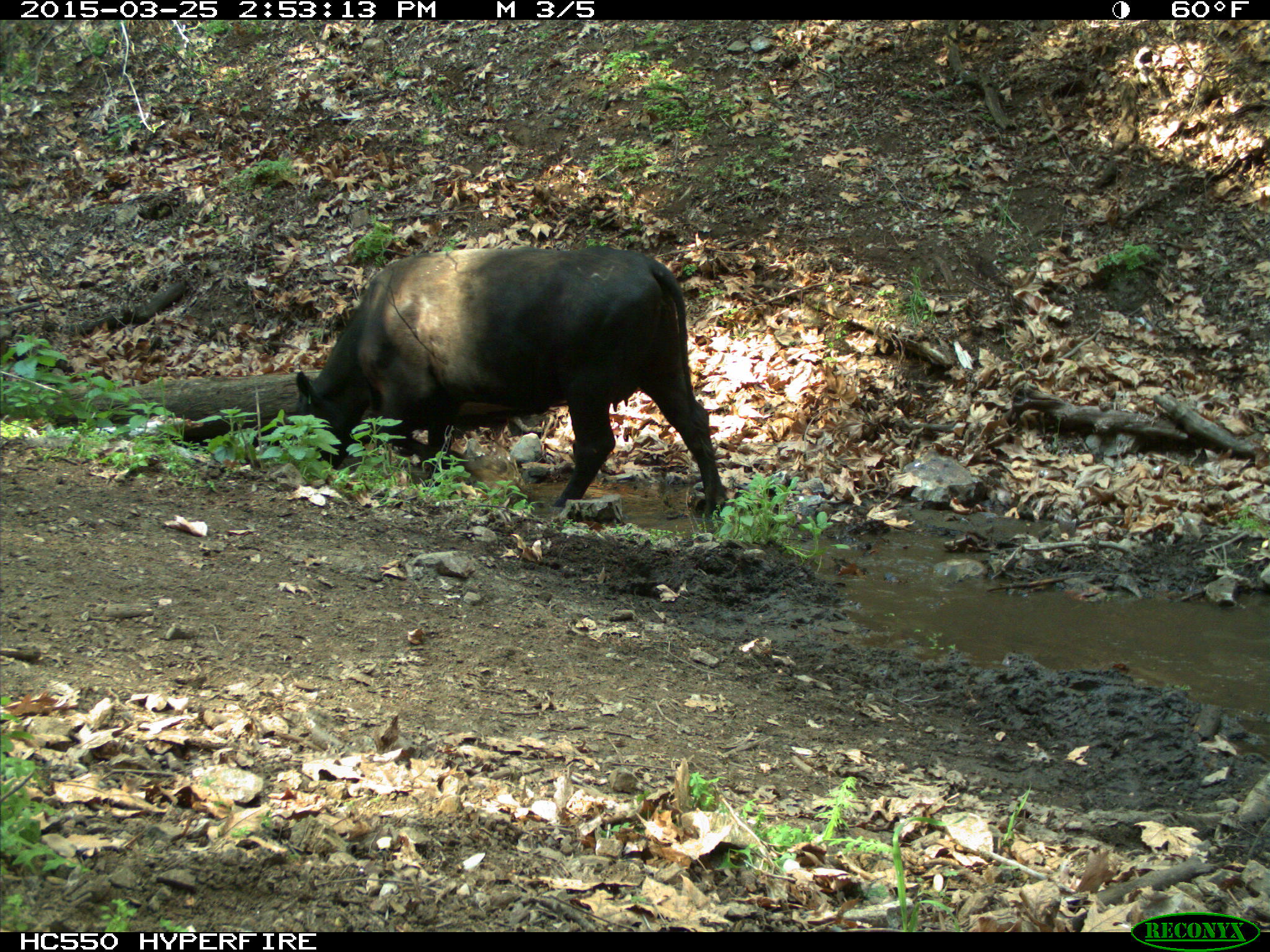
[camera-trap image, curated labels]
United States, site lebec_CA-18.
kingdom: Animalia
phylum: Chordata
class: Mammalia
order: Artiodactyla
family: Bovidae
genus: Bos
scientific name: Bos taurus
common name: domestic cow